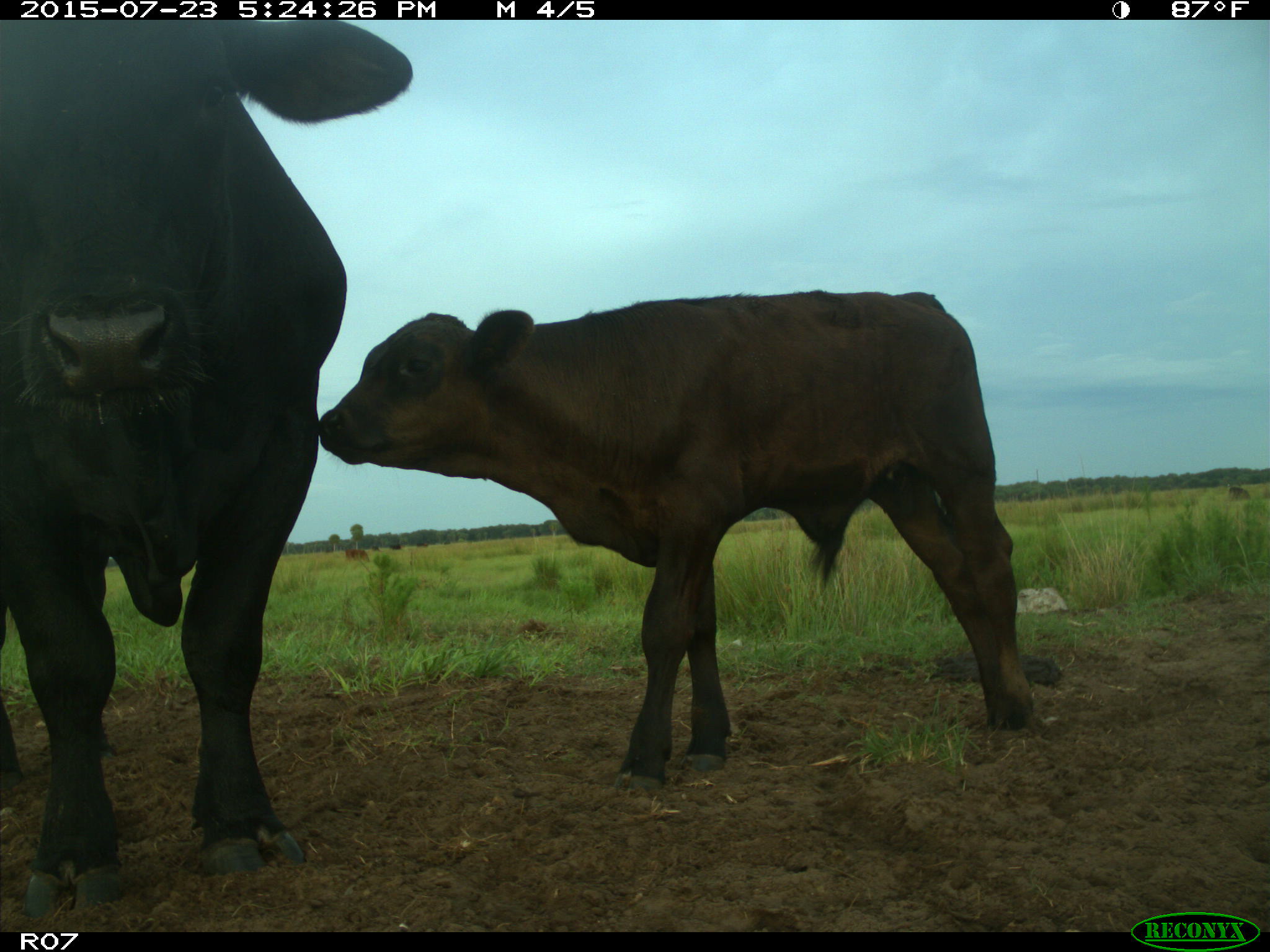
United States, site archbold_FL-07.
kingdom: Animalia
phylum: Chordata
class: Mammalia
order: Artiodactyla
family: Bovidae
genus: Bos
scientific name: Bos taurus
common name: domestic cow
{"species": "Bos taurus (domestic cow)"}